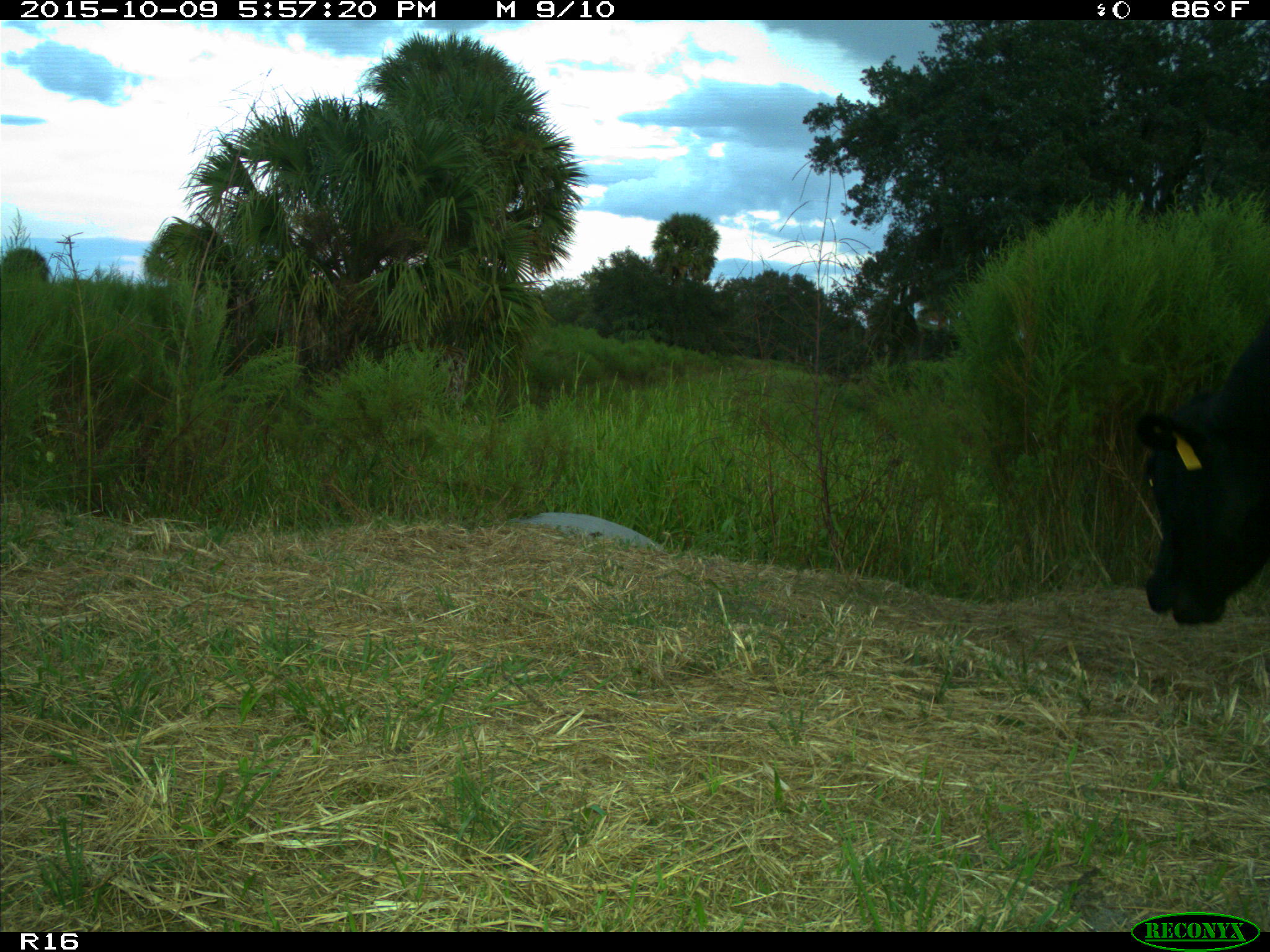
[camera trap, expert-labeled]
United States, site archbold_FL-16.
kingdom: Animalia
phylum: Chordata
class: Mammalia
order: Artiodactyla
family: Bovidae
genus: Bos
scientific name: Bos taurus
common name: domestic cow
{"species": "Bos taurus (domestic cow)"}